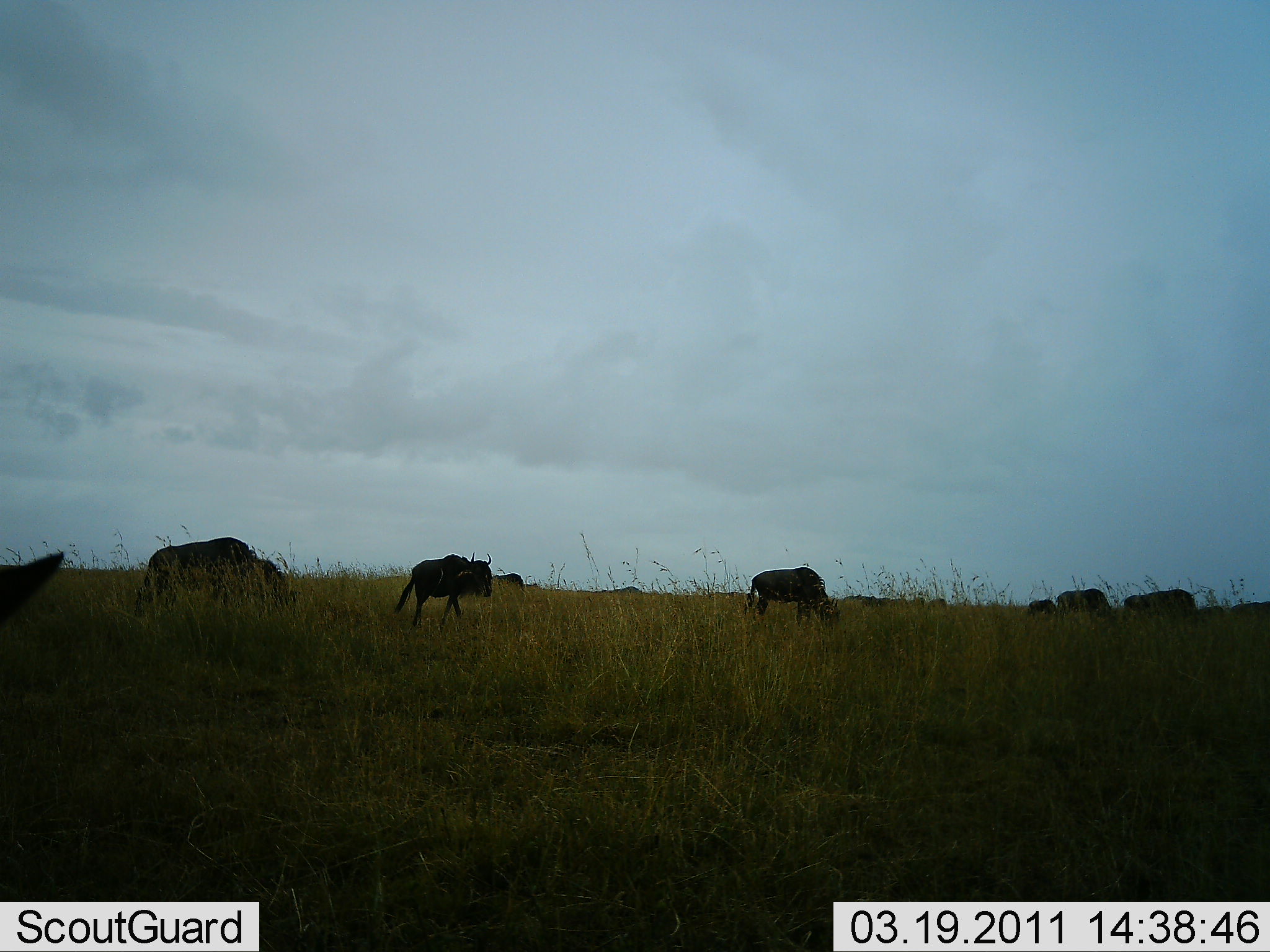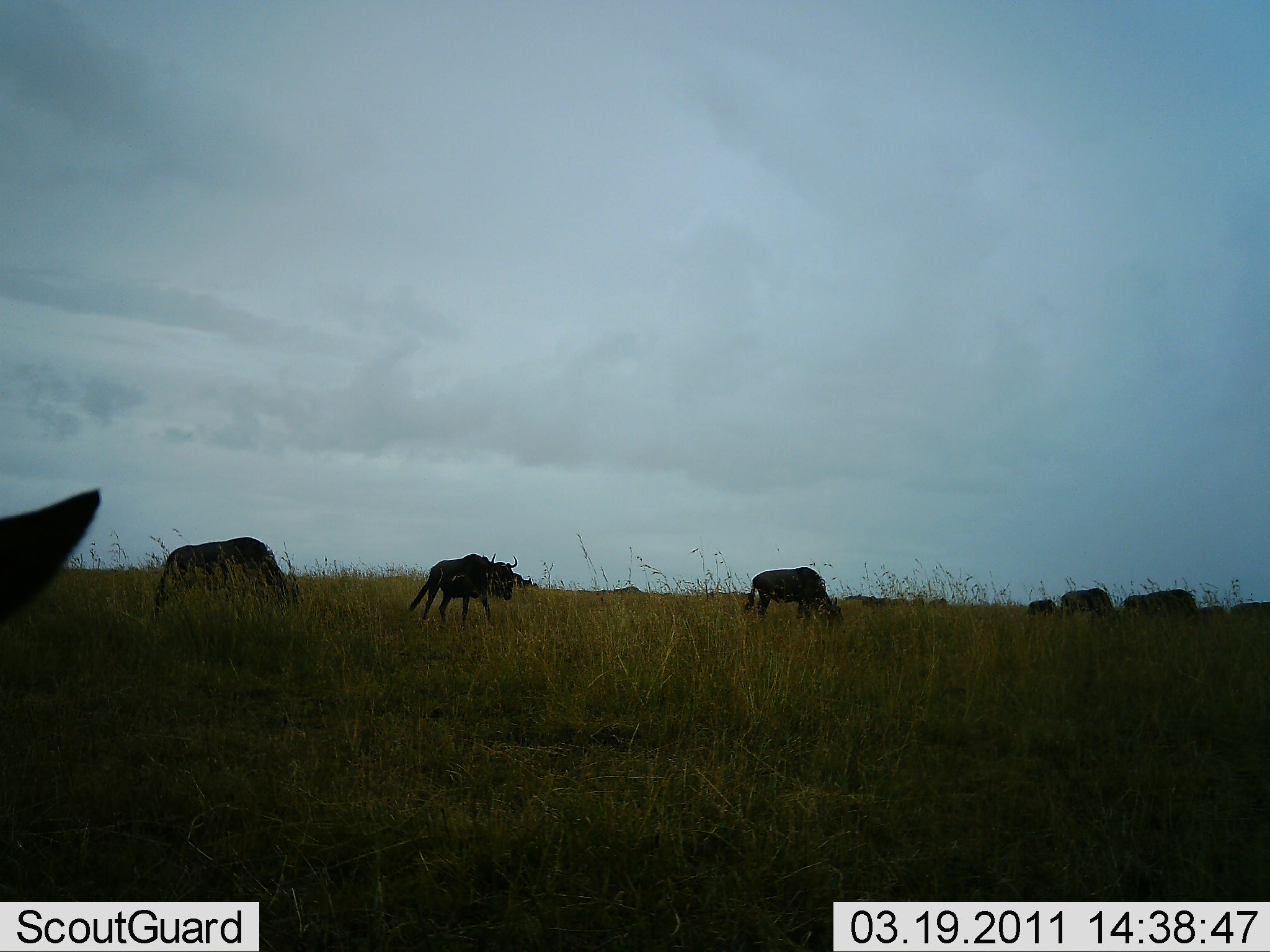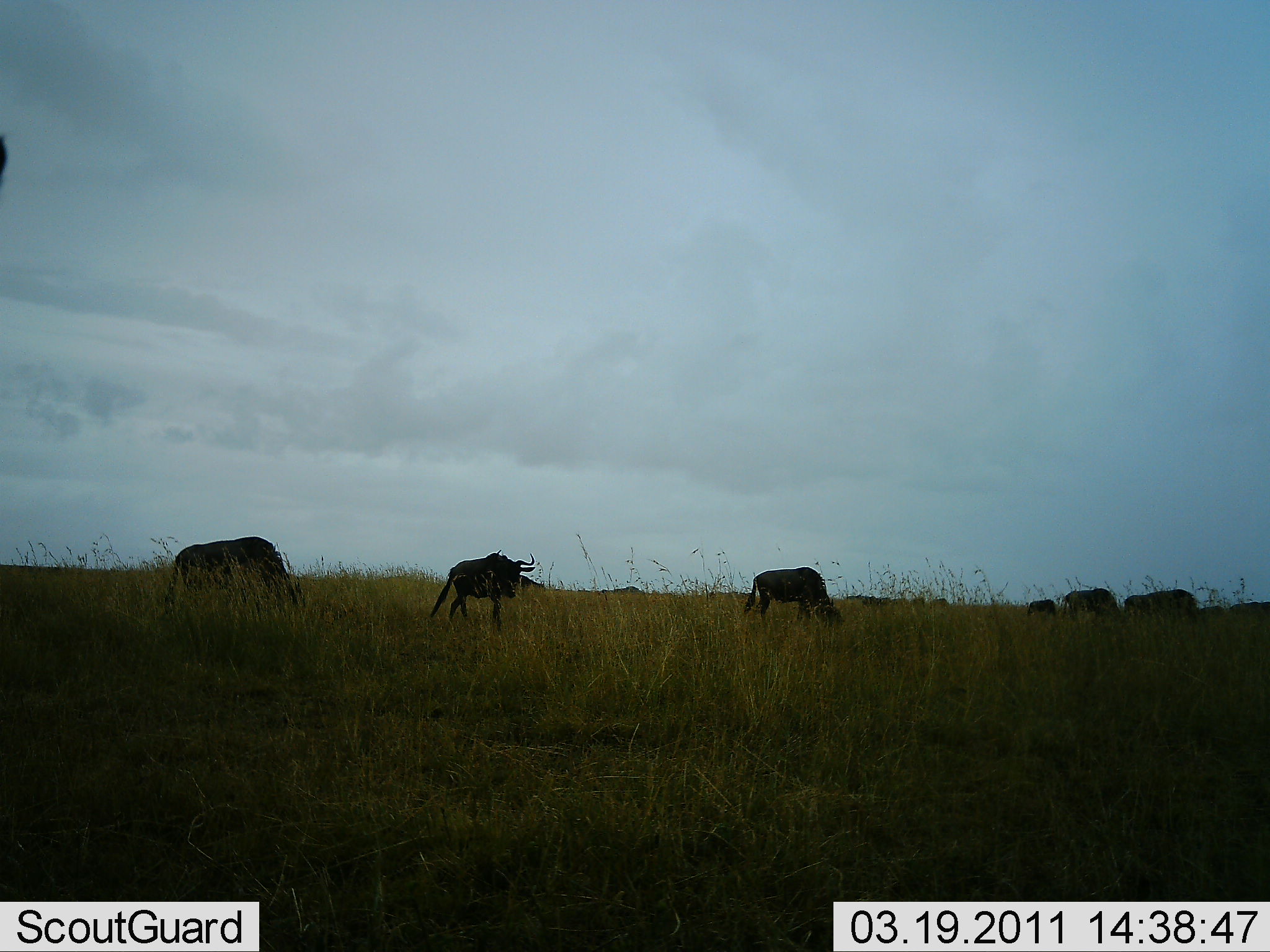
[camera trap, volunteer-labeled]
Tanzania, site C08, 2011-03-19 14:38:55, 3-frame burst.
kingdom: Animalia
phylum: Chordata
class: Mammalia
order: Artiodactyla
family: Bovidae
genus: Connochaetes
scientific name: Connochaetes taurinus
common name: blue wildebeest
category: wildebeest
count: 9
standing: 9%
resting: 0%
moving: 73%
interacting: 0%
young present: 0%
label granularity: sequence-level